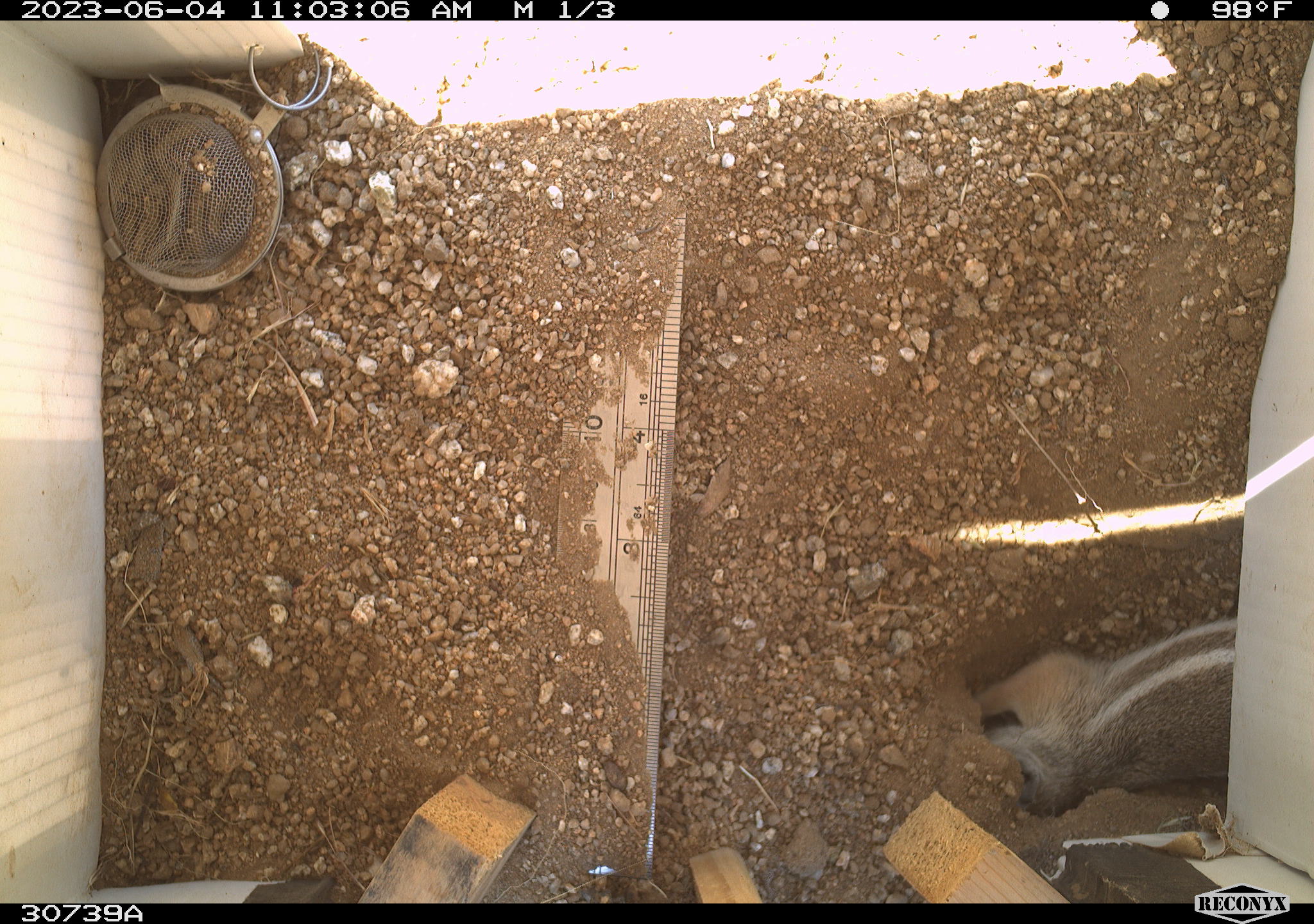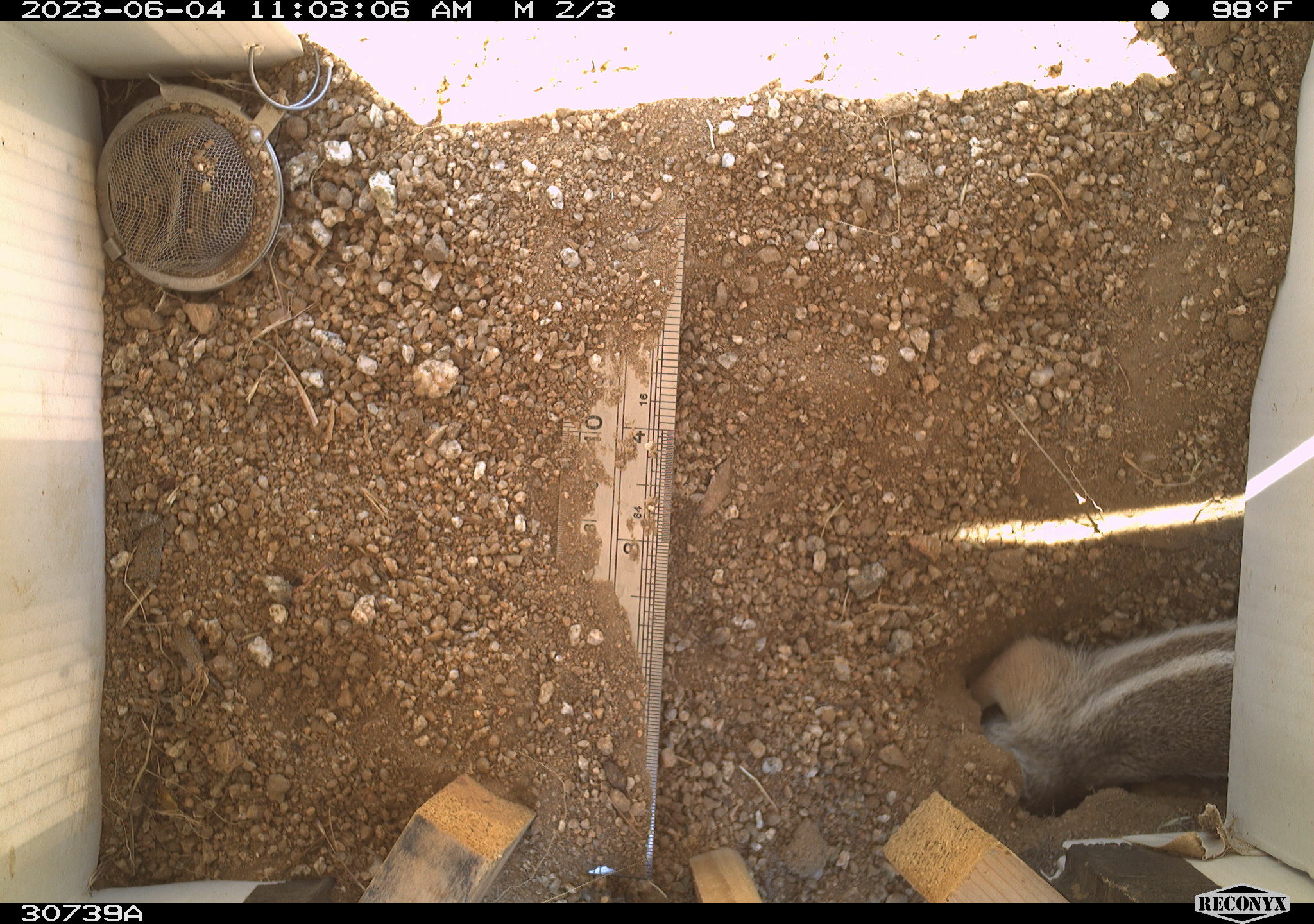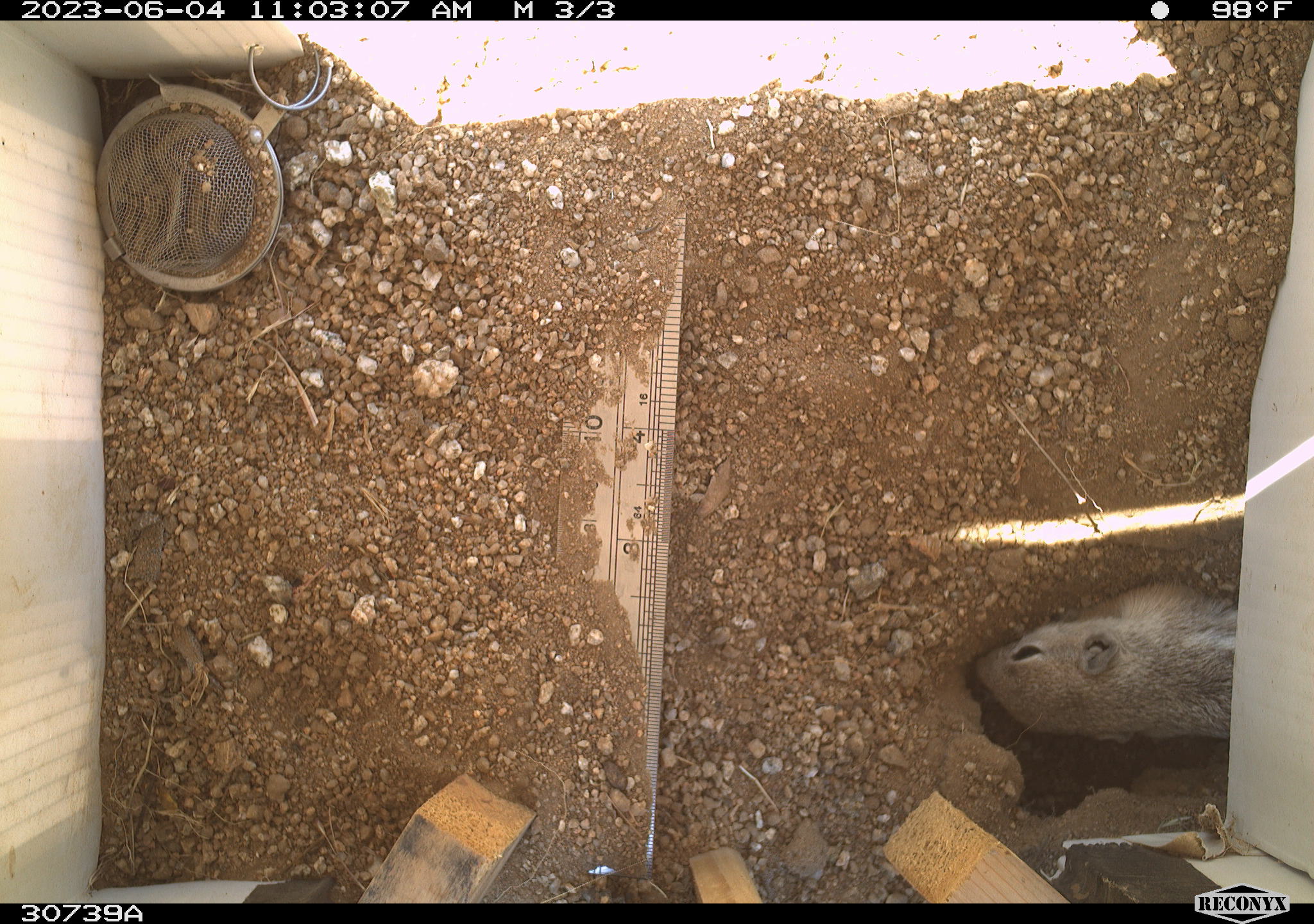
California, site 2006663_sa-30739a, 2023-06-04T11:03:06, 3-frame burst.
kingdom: Animalia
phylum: Chordata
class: Mammalia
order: Rodentia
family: Sciuridae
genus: Ammospermophilus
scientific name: Ammospermophilus leucurus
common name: white-tailed antelope squirrel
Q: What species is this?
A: White-tailed antelope squirrel (Ammospermophilus leucurus).